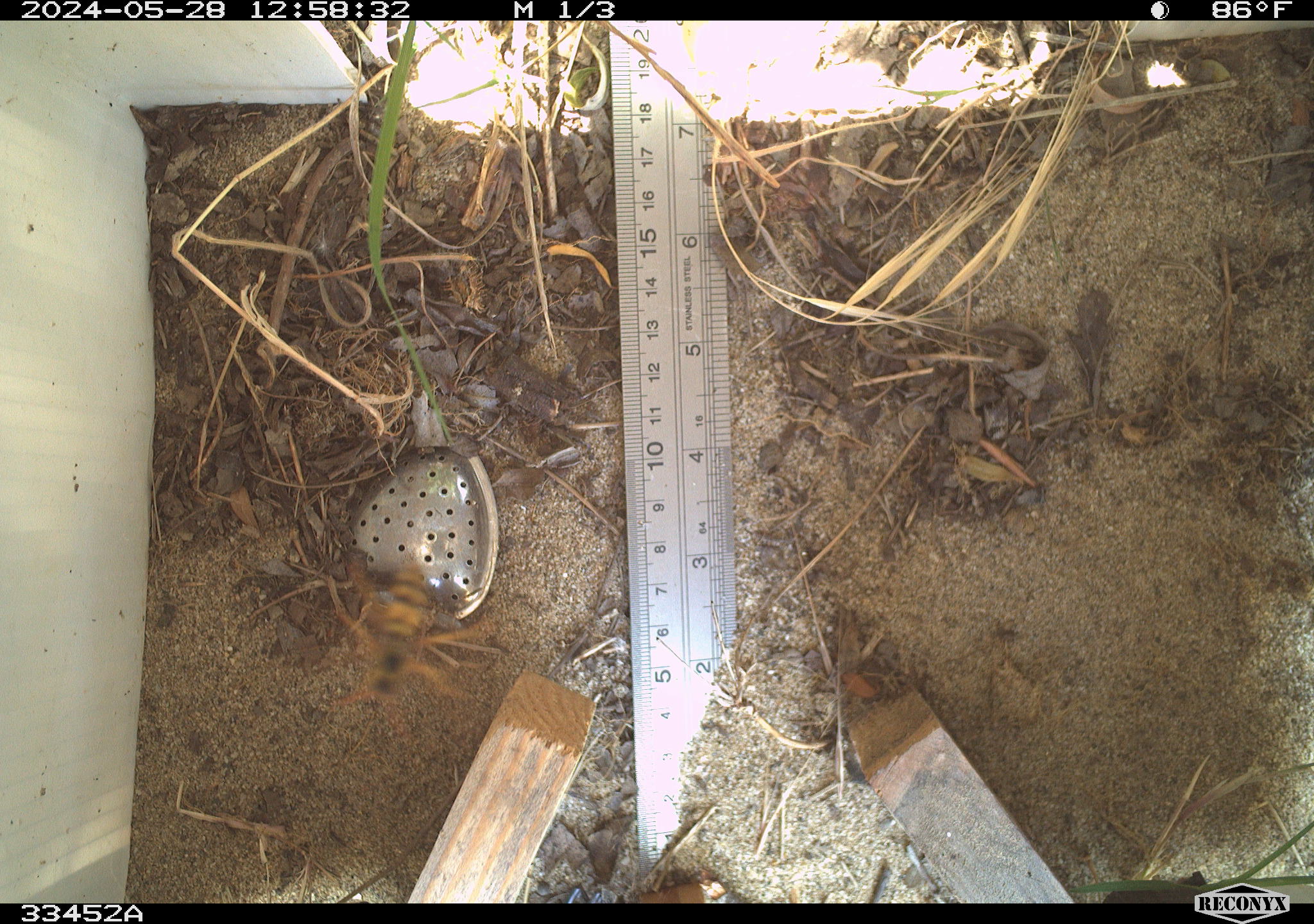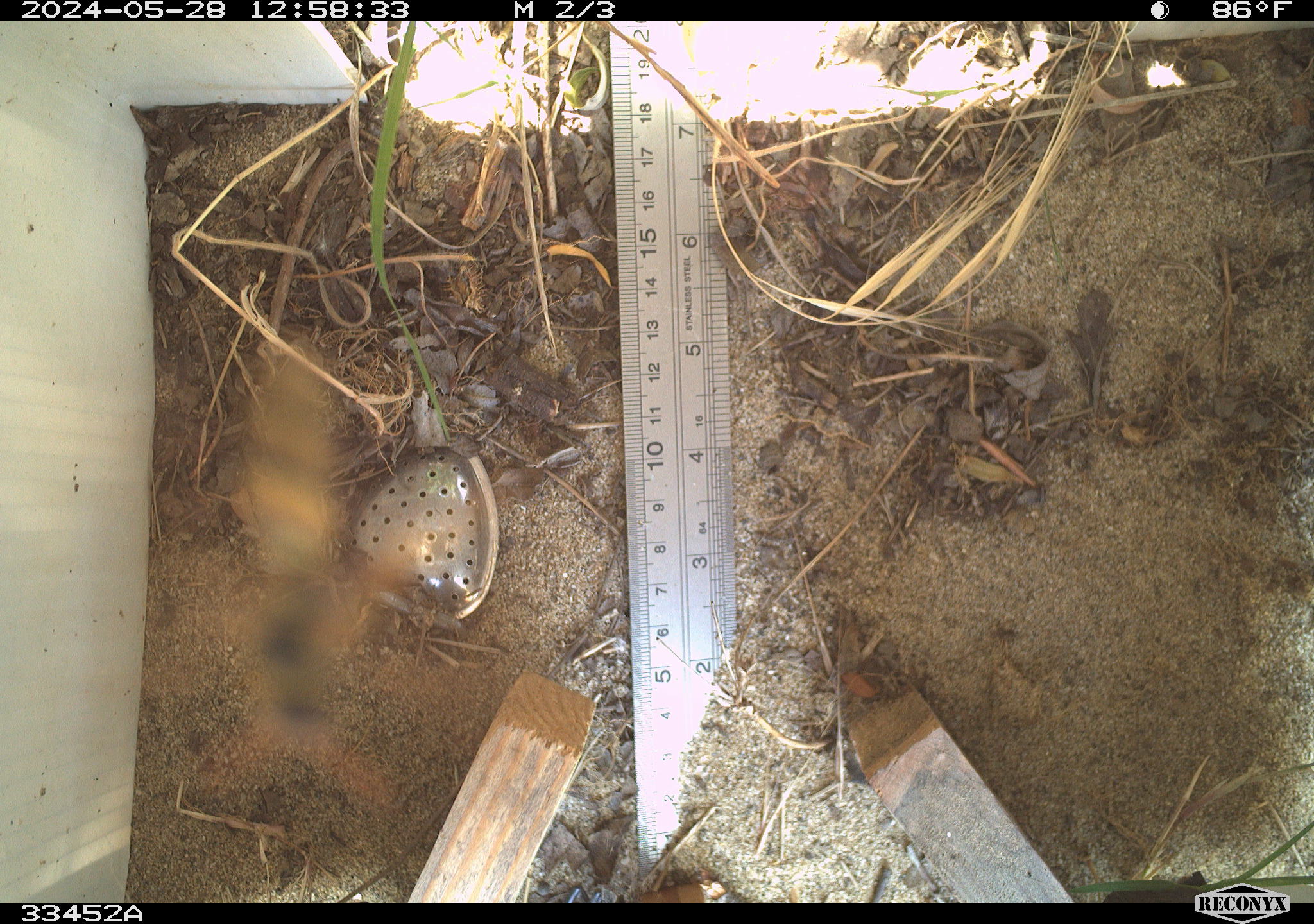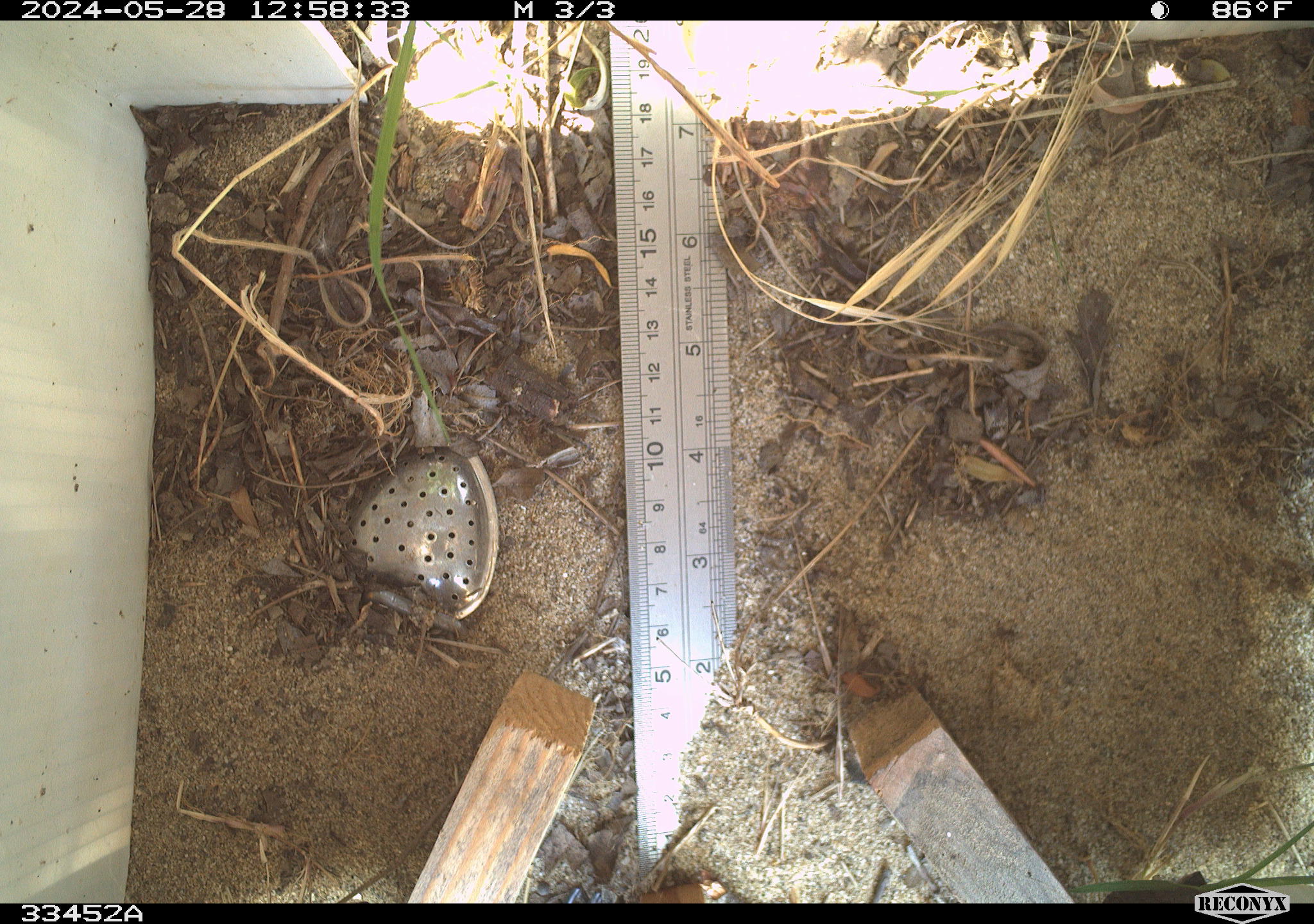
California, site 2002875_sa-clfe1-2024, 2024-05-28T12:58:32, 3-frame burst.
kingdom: Animalia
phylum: Arthropoda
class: Insecta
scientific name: Insecta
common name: insect